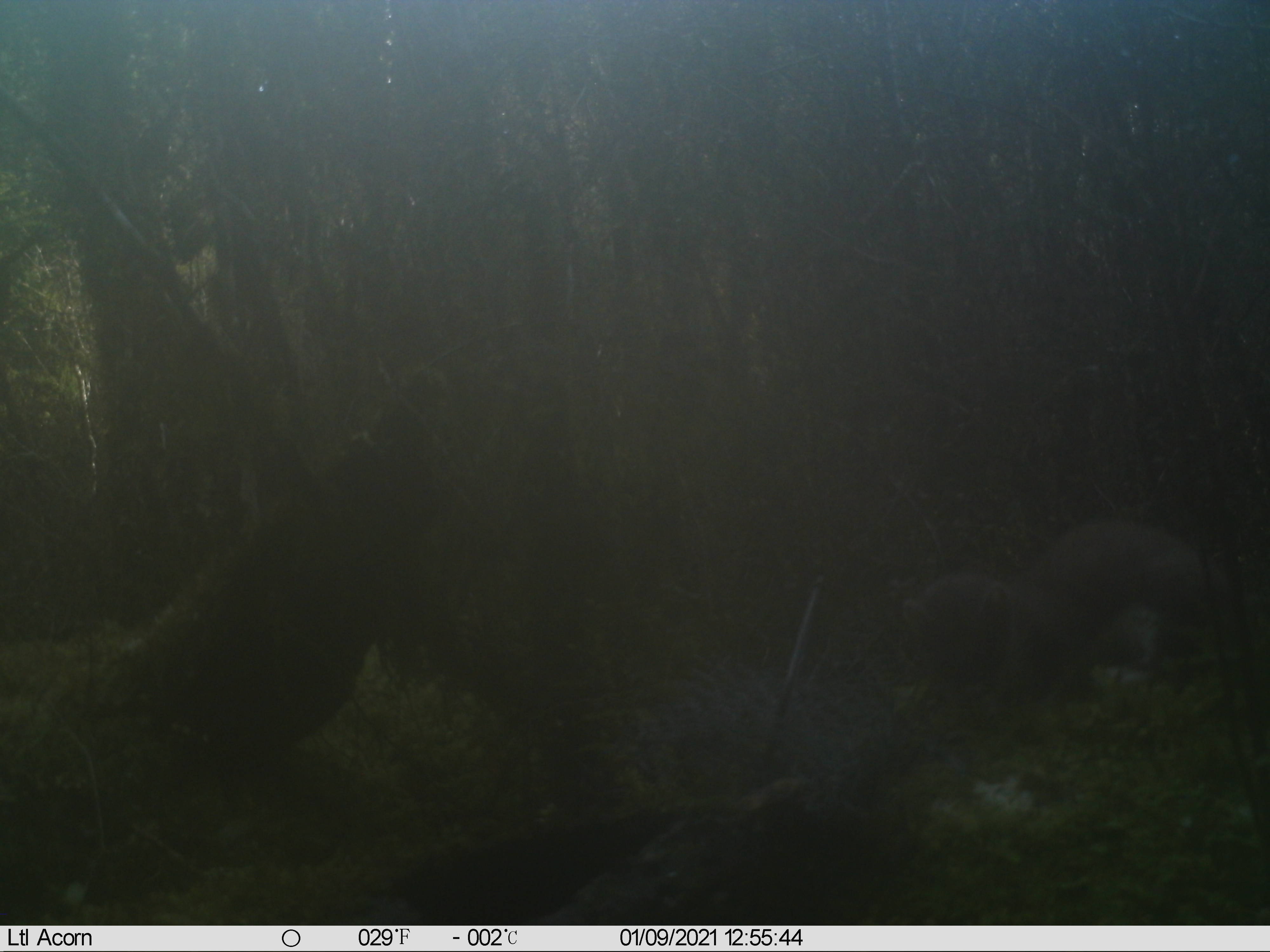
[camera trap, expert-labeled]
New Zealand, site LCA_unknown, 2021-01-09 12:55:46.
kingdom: Animalia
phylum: Chordata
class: Mammalia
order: Carnivora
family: Mustelidae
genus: Mustela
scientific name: Mustela erminea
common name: stoat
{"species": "stoat (Mustela erminea)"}